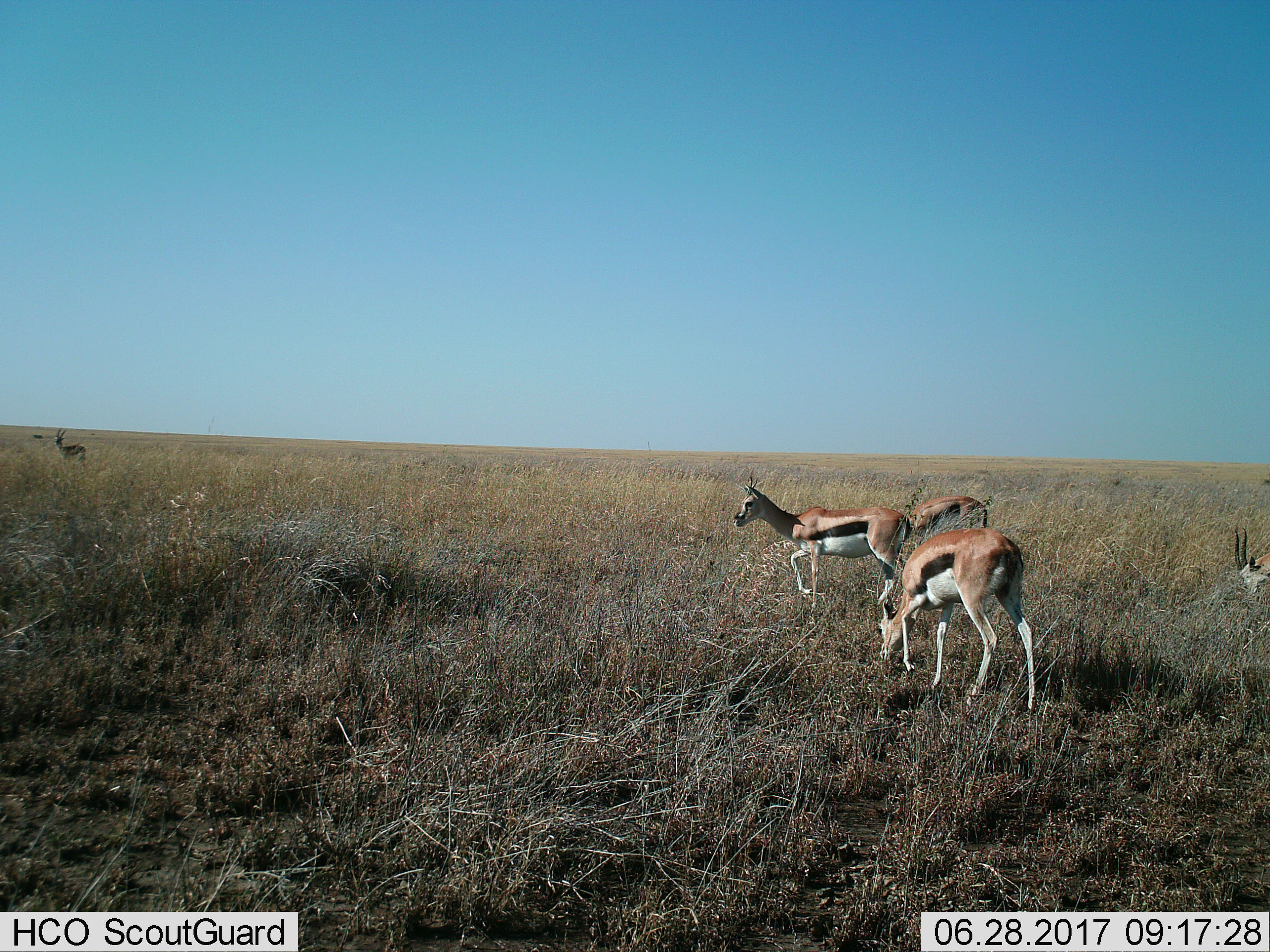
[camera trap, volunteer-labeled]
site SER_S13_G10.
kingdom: Animalia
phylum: Chordata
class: Mammalia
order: Artiodactyla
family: Bovidae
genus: Eudorcas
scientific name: Eudorcas thomsonii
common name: thomson's gazelle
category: gazellethomsons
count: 5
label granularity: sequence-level